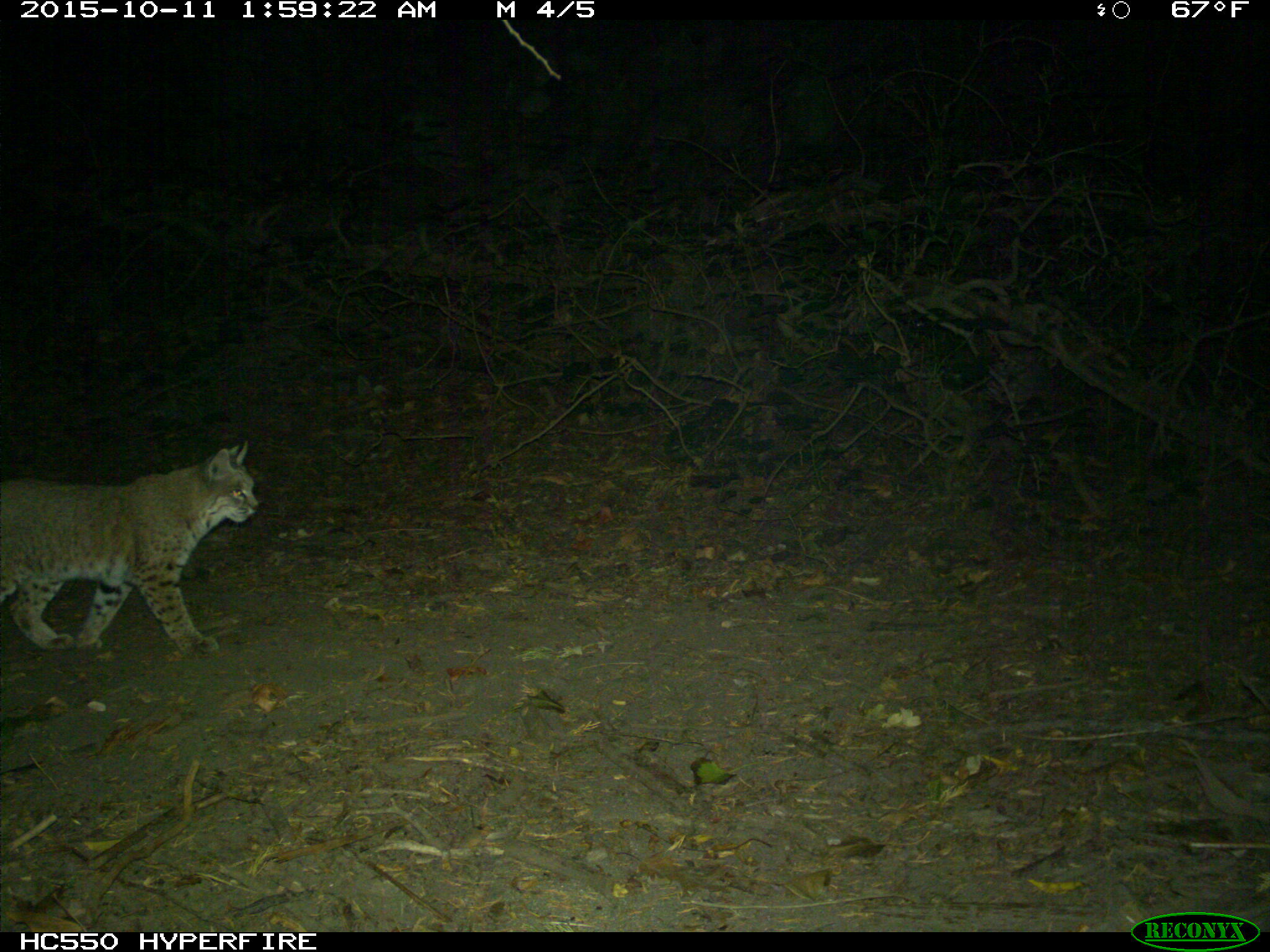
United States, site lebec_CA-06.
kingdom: Animalia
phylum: Chordata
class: Mammalia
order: Carnivora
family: Felidae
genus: Lynx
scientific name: Lynx rufus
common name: bobcat